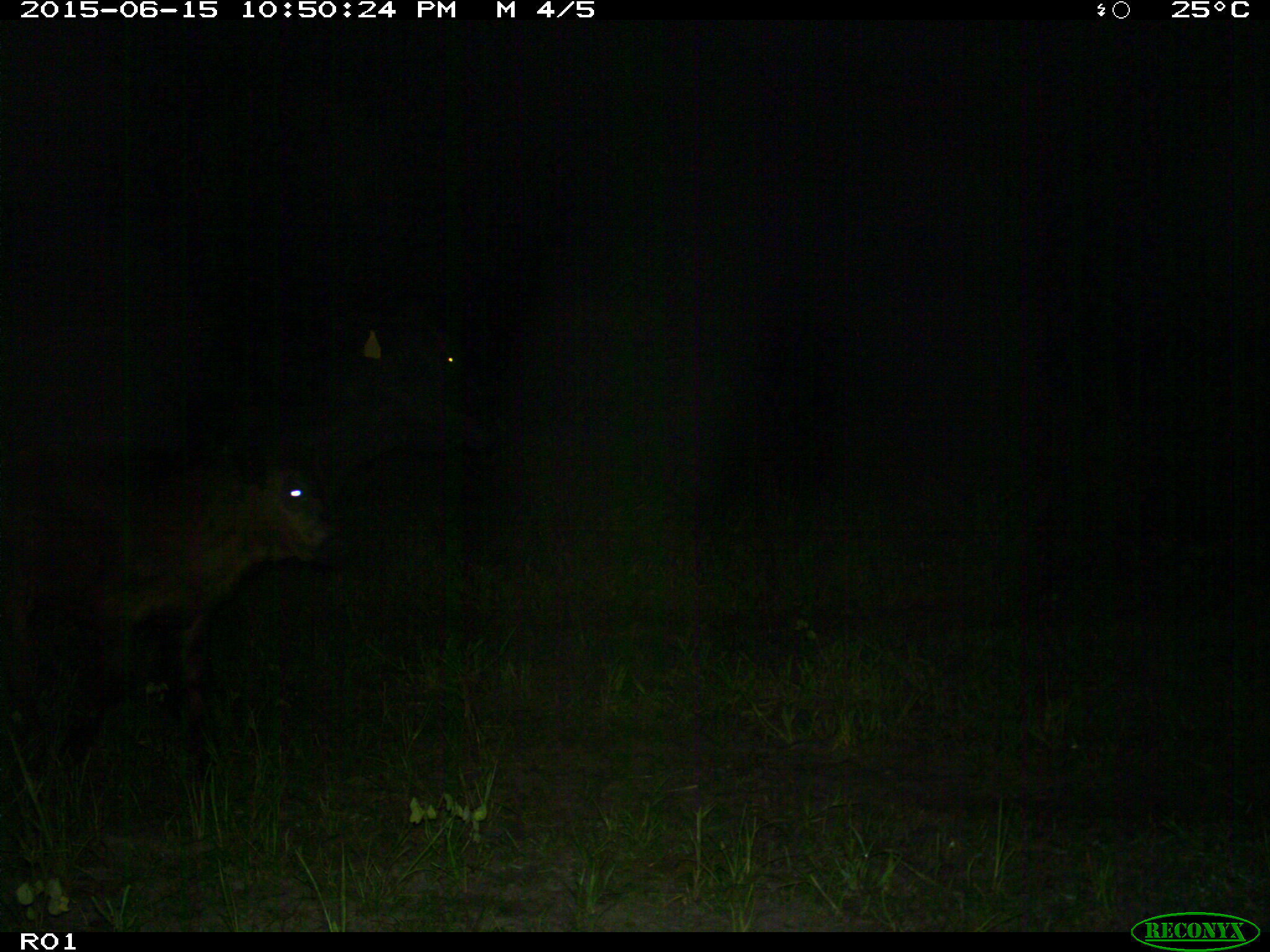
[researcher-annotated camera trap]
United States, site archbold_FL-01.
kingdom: Animalia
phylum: Chordata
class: Mammalia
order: Artiodactyla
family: Bovidae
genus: Bos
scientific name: Bos taurus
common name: domestic cow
Bos taurus (domestic cow).